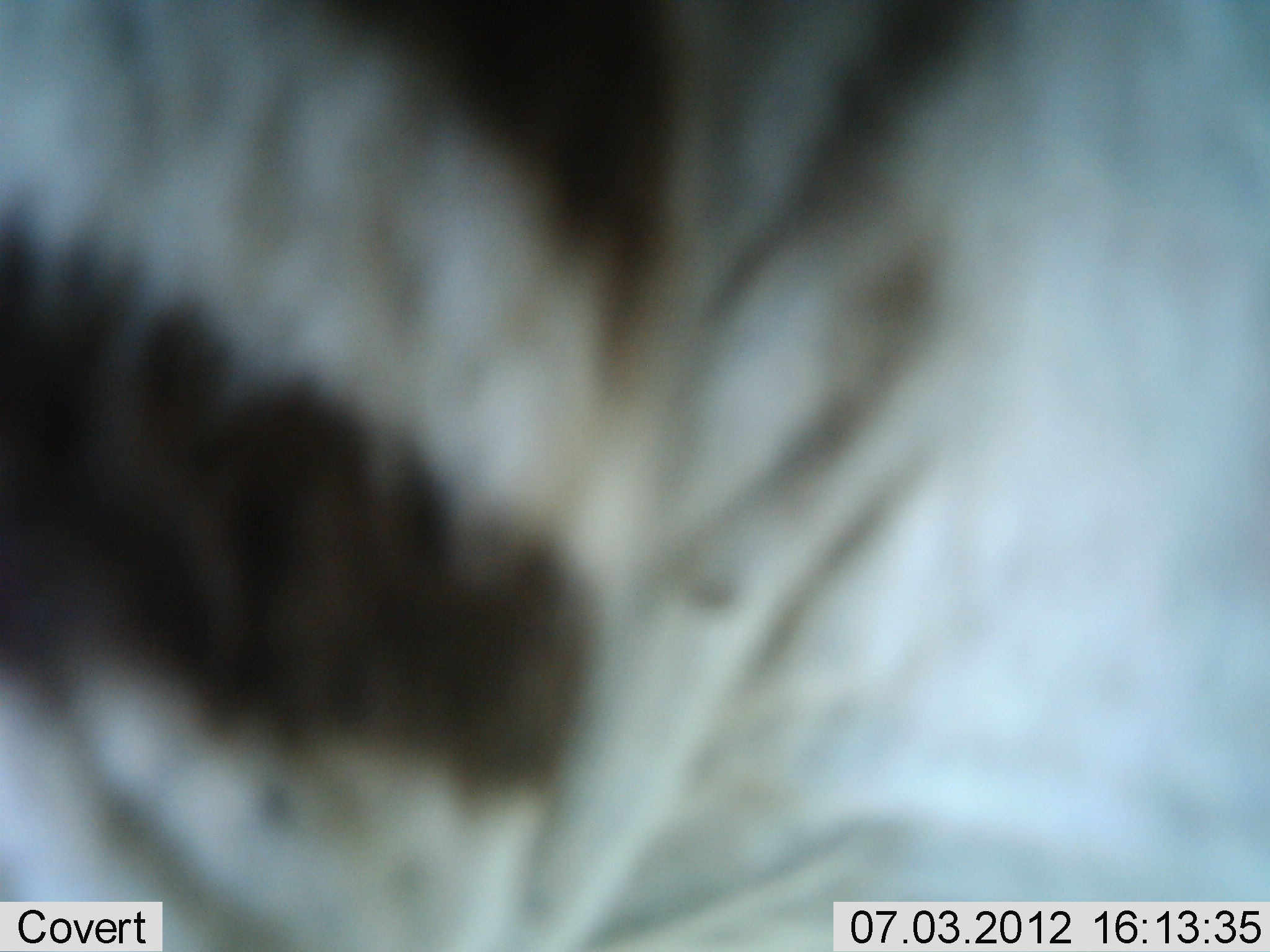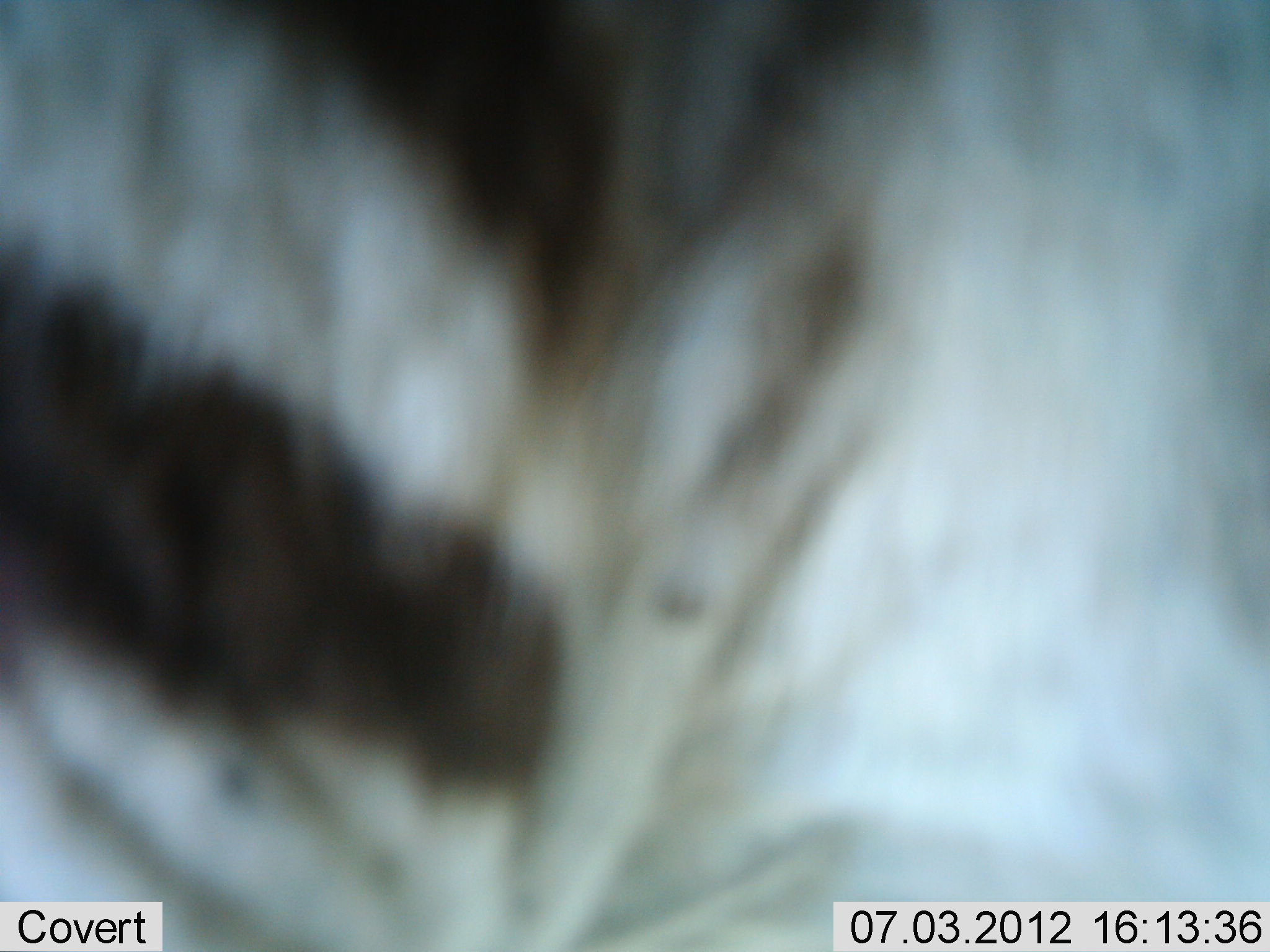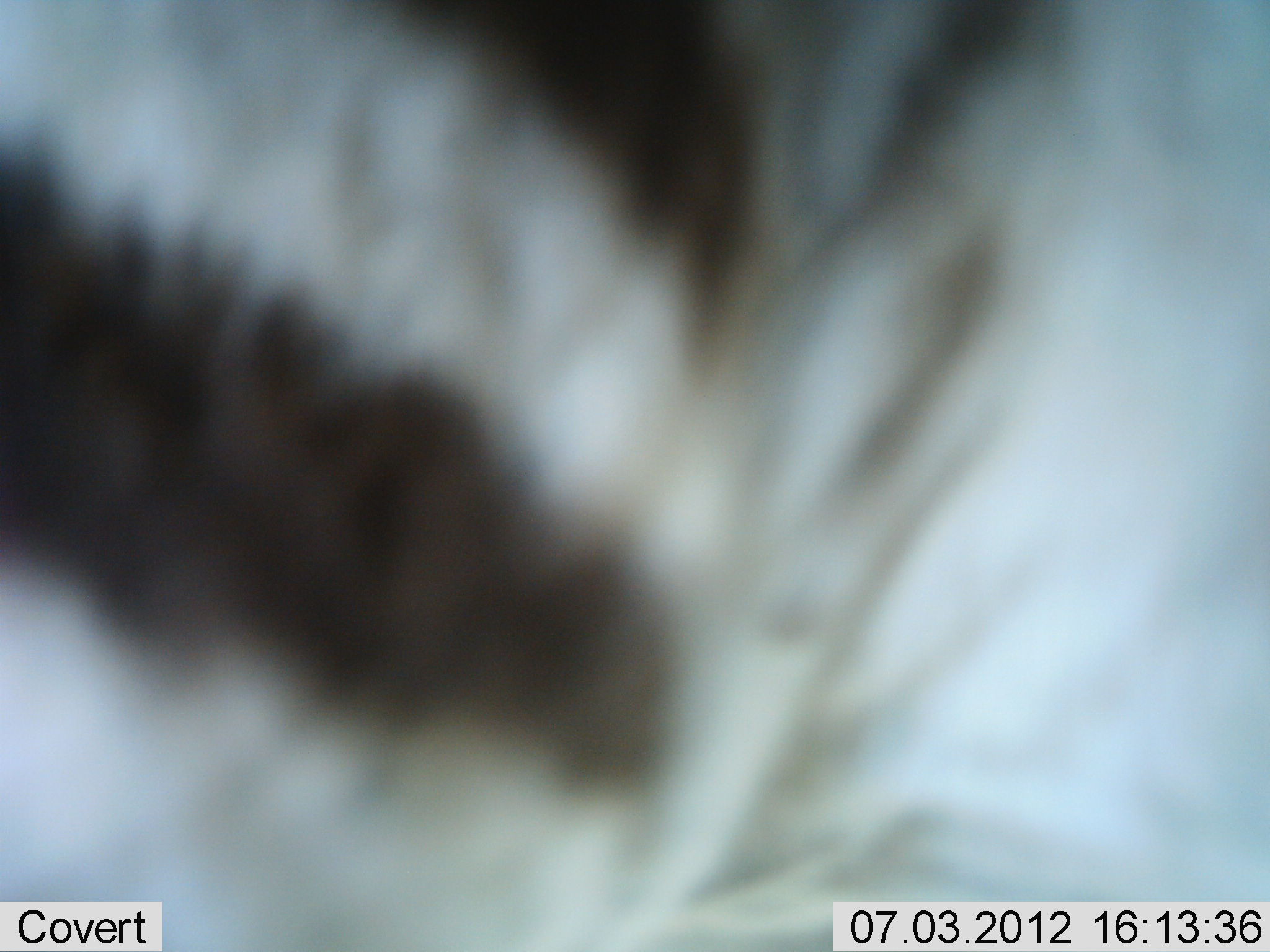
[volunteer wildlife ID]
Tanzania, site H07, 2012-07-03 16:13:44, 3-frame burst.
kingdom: Animalia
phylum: Chordata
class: Mammalia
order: Perissodactyla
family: Equidae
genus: Equus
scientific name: Equus quagga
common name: plains zebra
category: zebra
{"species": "zebra (plains zebra) (Equus quagga)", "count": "1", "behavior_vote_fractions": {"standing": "90%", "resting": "0%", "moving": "10%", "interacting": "0%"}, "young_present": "0%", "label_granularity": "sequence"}